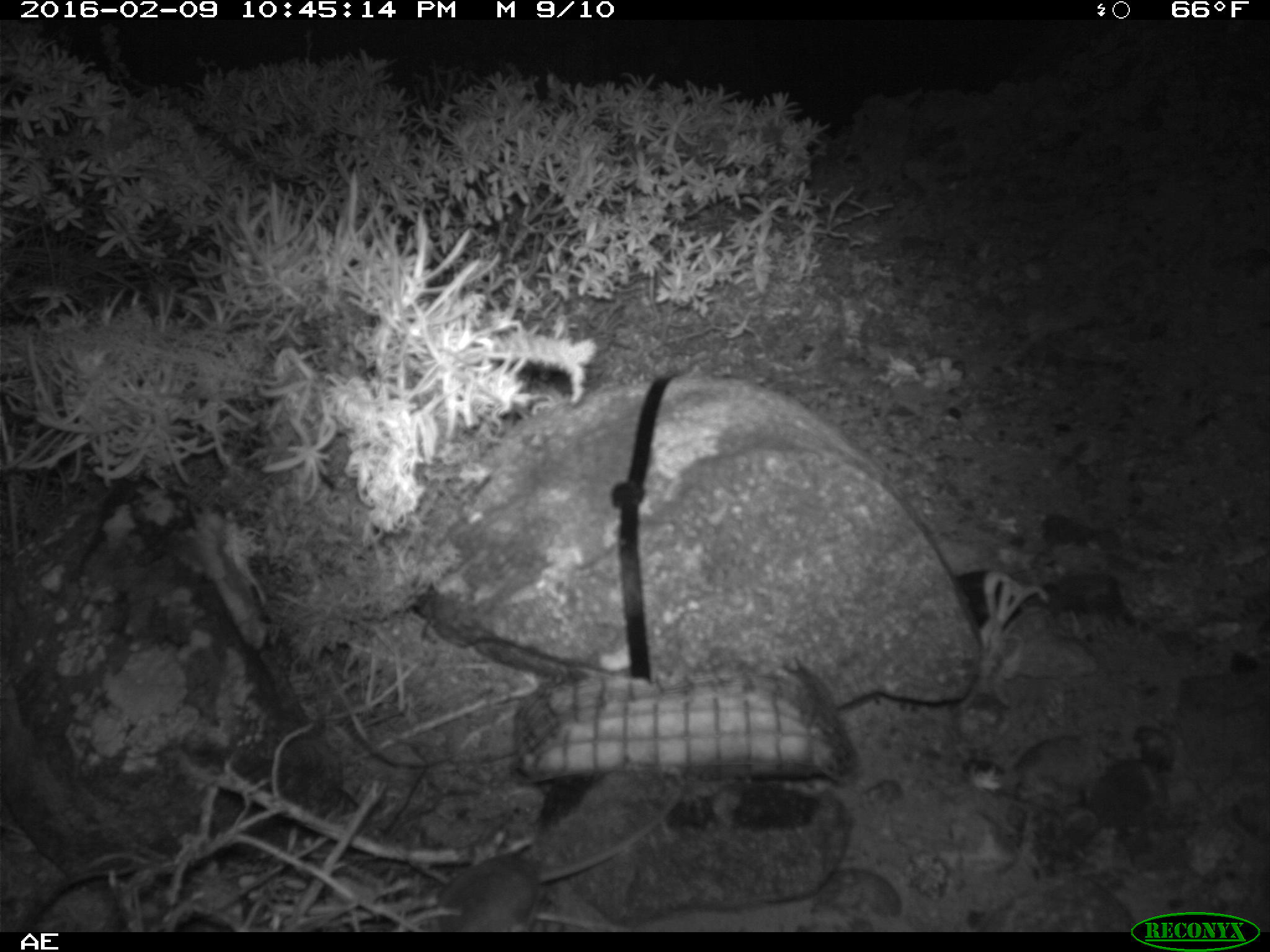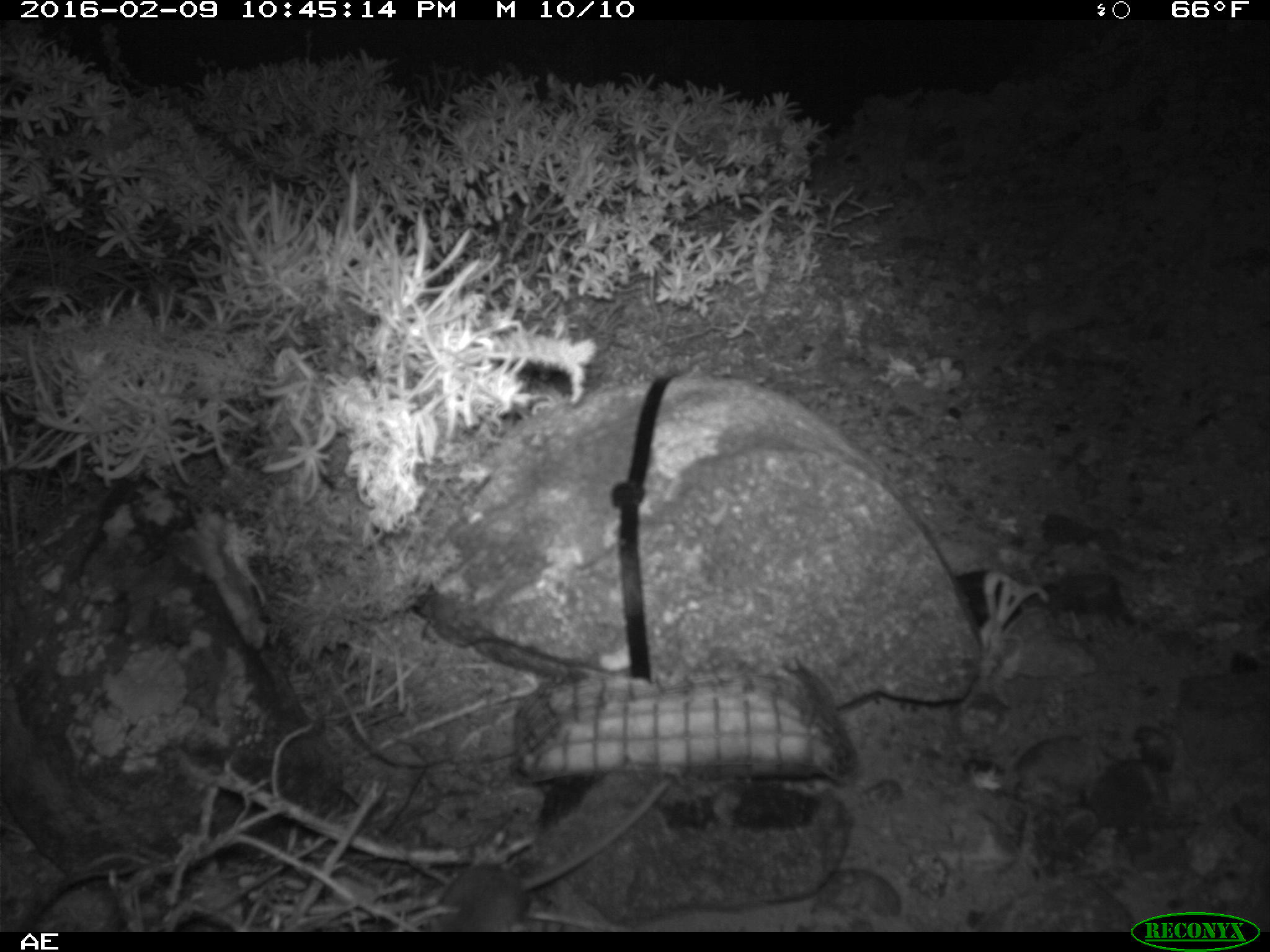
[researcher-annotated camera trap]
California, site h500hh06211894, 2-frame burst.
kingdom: Animalia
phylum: Chordata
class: Mammalia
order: Rodentia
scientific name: Rodentia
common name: rodent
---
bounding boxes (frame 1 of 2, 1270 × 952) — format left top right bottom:
rodent: 423 770 687 929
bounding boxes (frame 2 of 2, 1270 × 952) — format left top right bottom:
rodent: 419 775 668 932